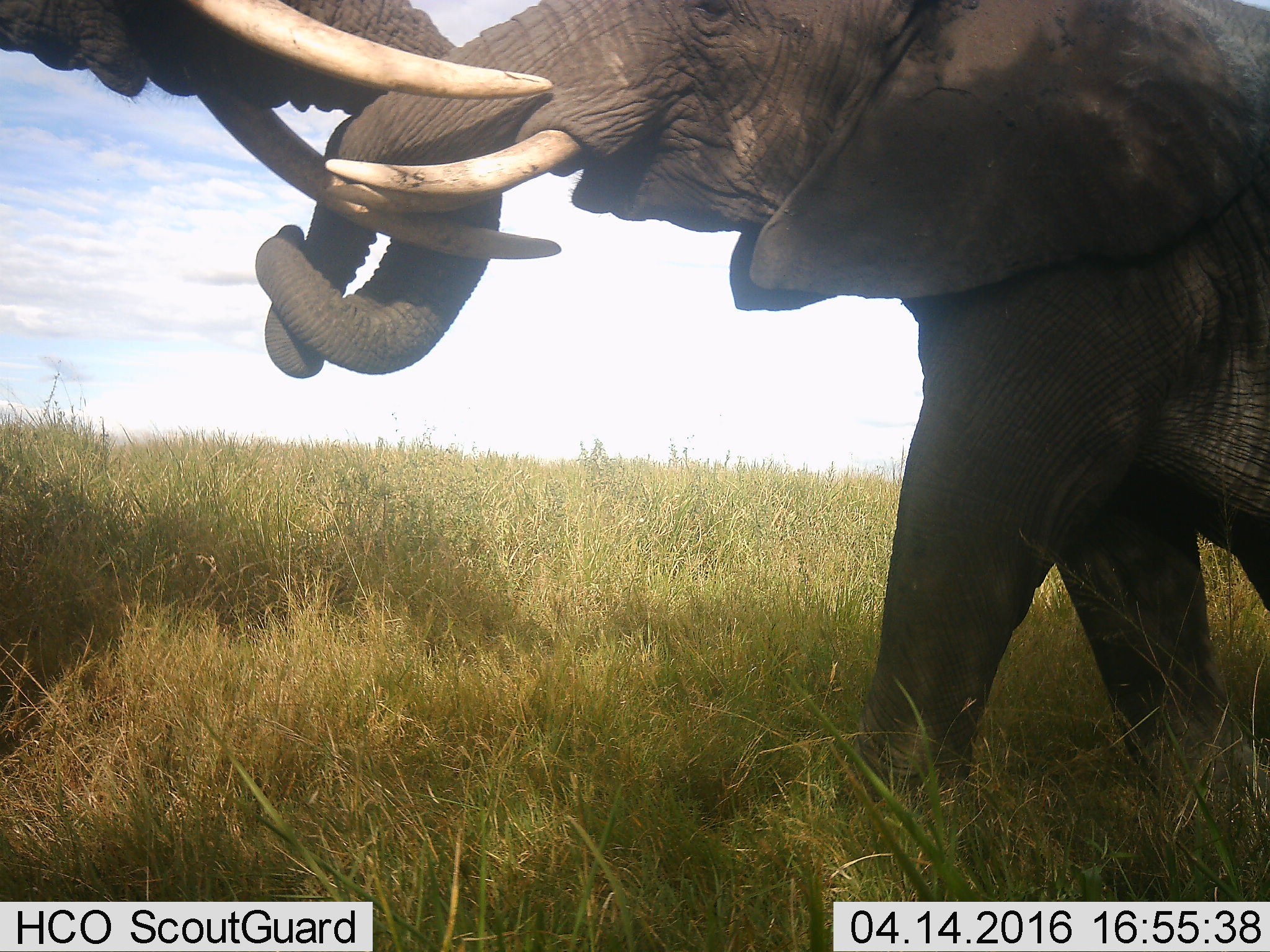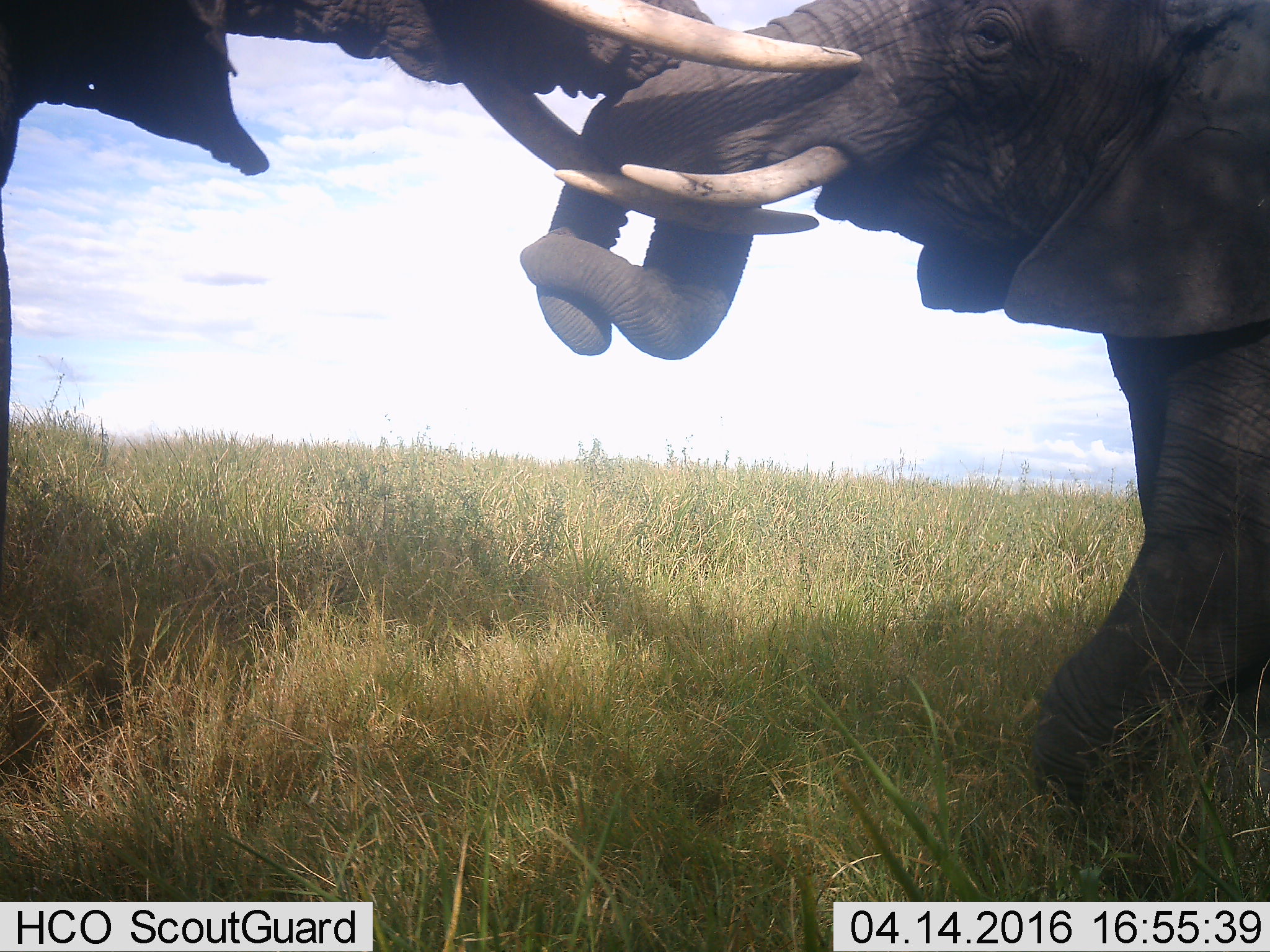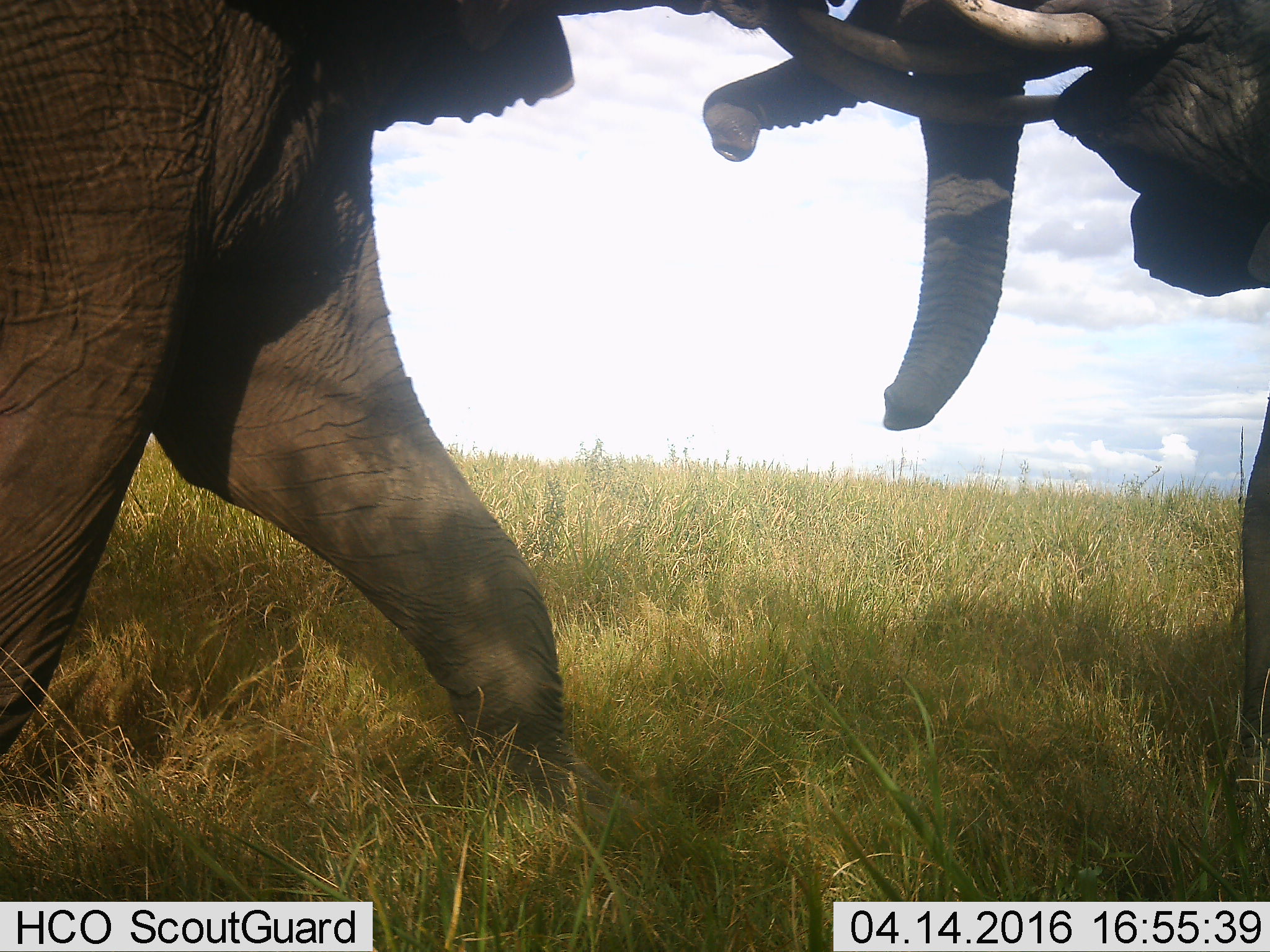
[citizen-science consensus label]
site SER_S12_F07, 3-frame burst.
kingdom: Animalia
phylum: Chordata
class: Mammalia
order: Proboscidea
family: Elephantidae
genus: Loxodonta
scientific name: Loxodonta africana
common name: african bush elephant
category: elephant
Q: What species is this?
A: Elephant (african bush elephant) (Loxodonta africana).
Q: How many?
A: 2.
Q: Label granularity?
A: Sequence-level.